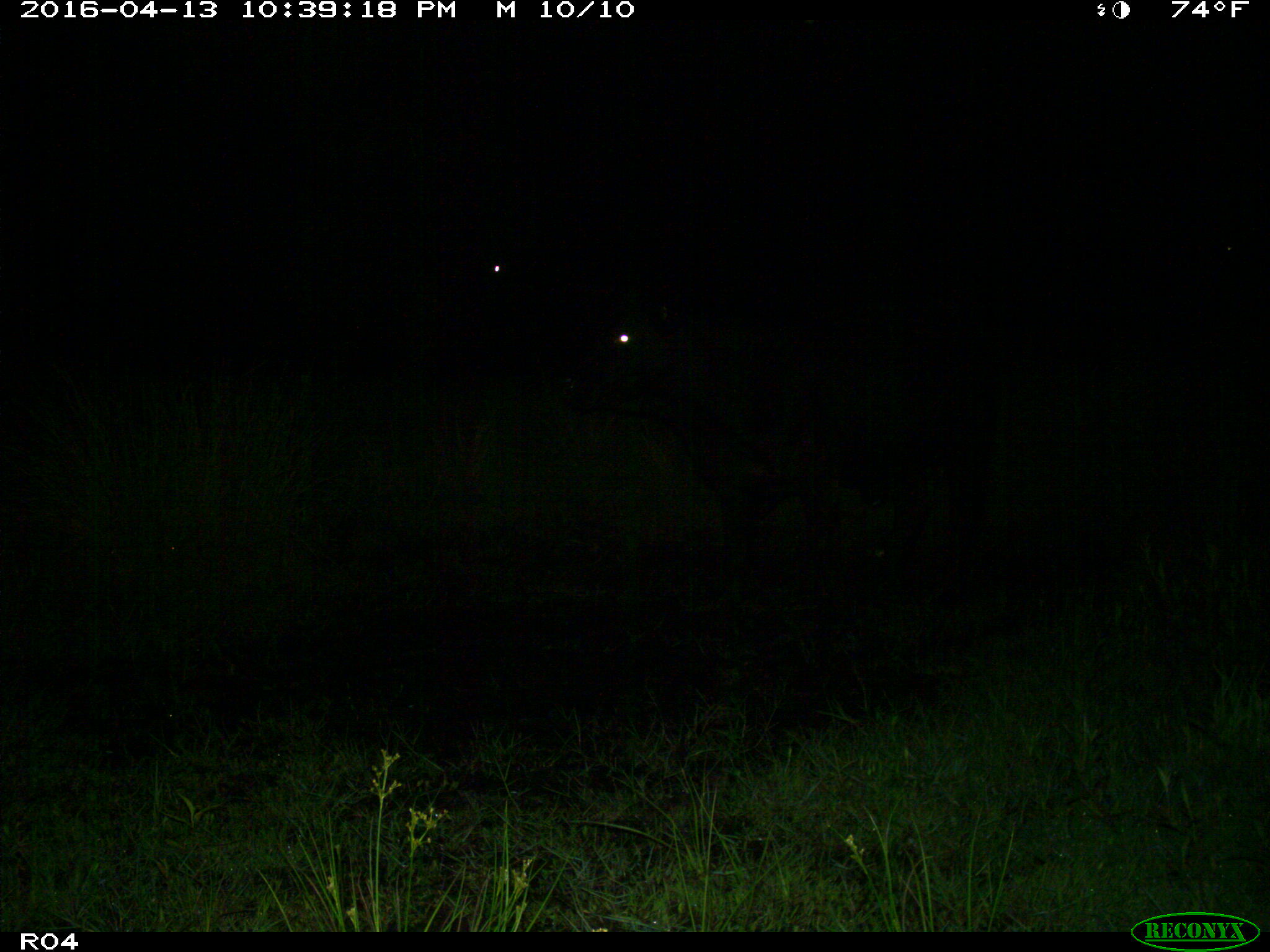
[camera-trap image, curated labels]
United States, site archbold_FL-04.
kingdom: Animalia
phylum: Chordata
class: Mammalia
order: Artiodactyla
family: Bovidae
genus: Bos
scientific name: Bos taurus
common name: domestic cow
Bos taurus (domestic cow).